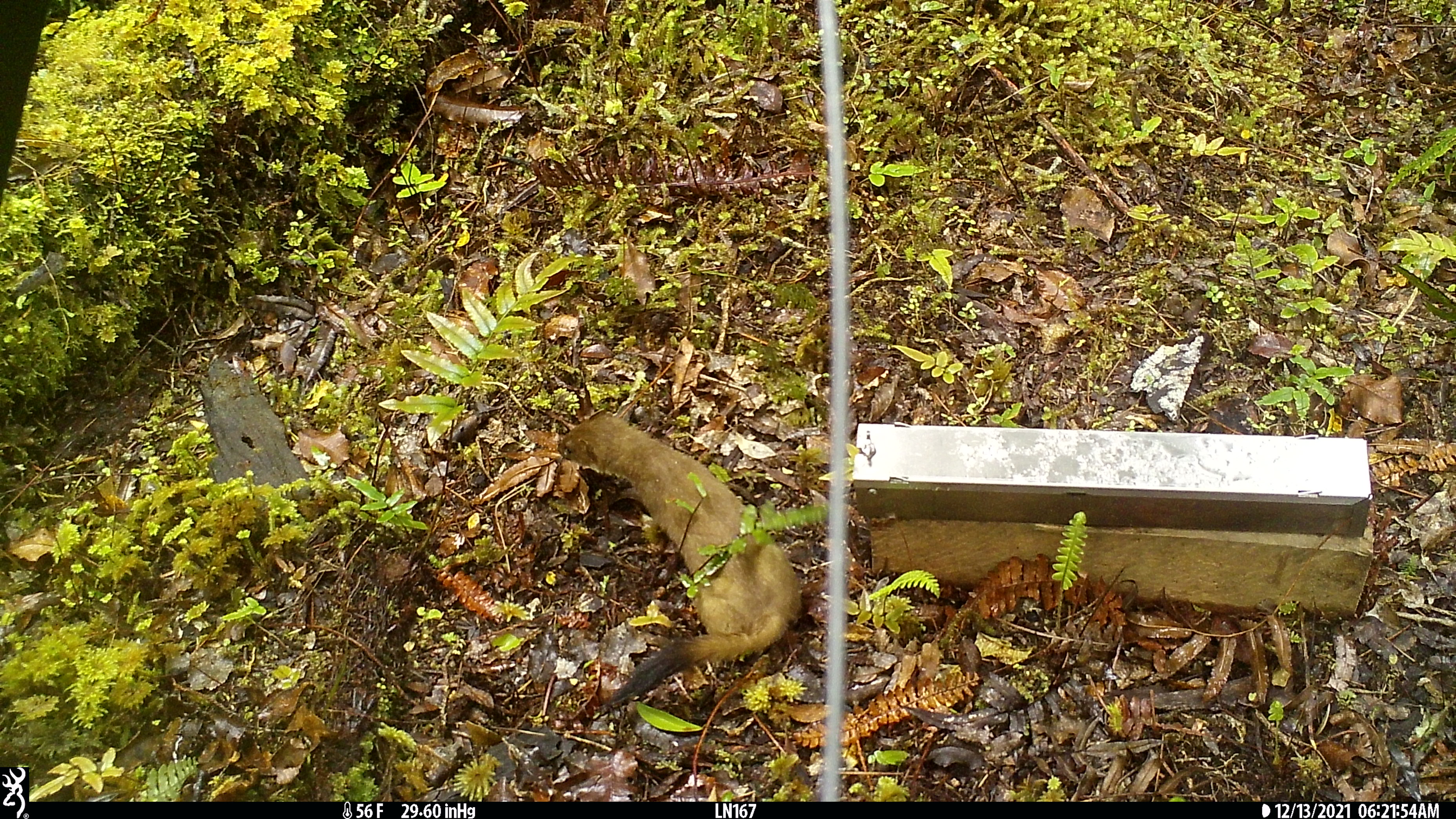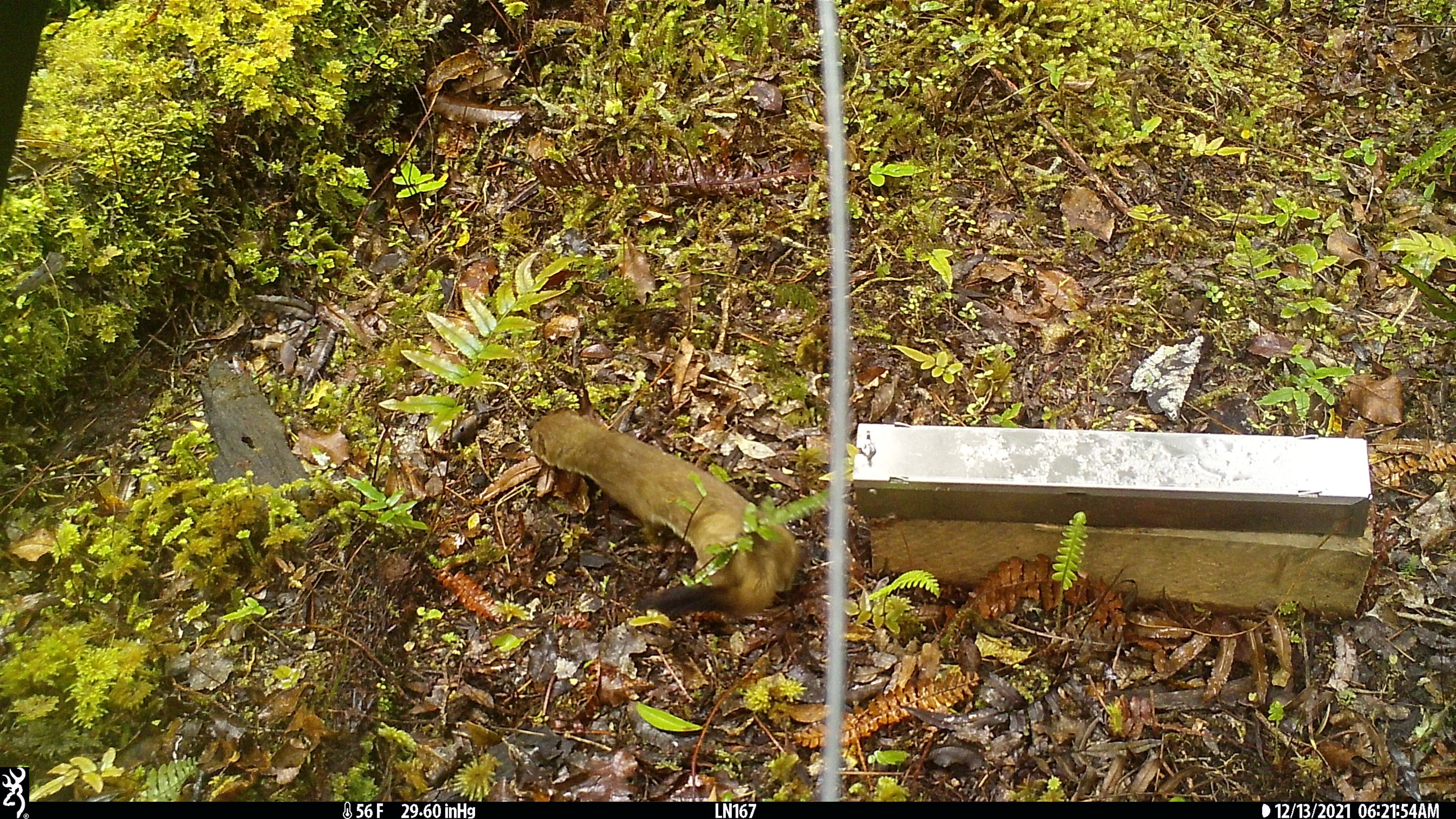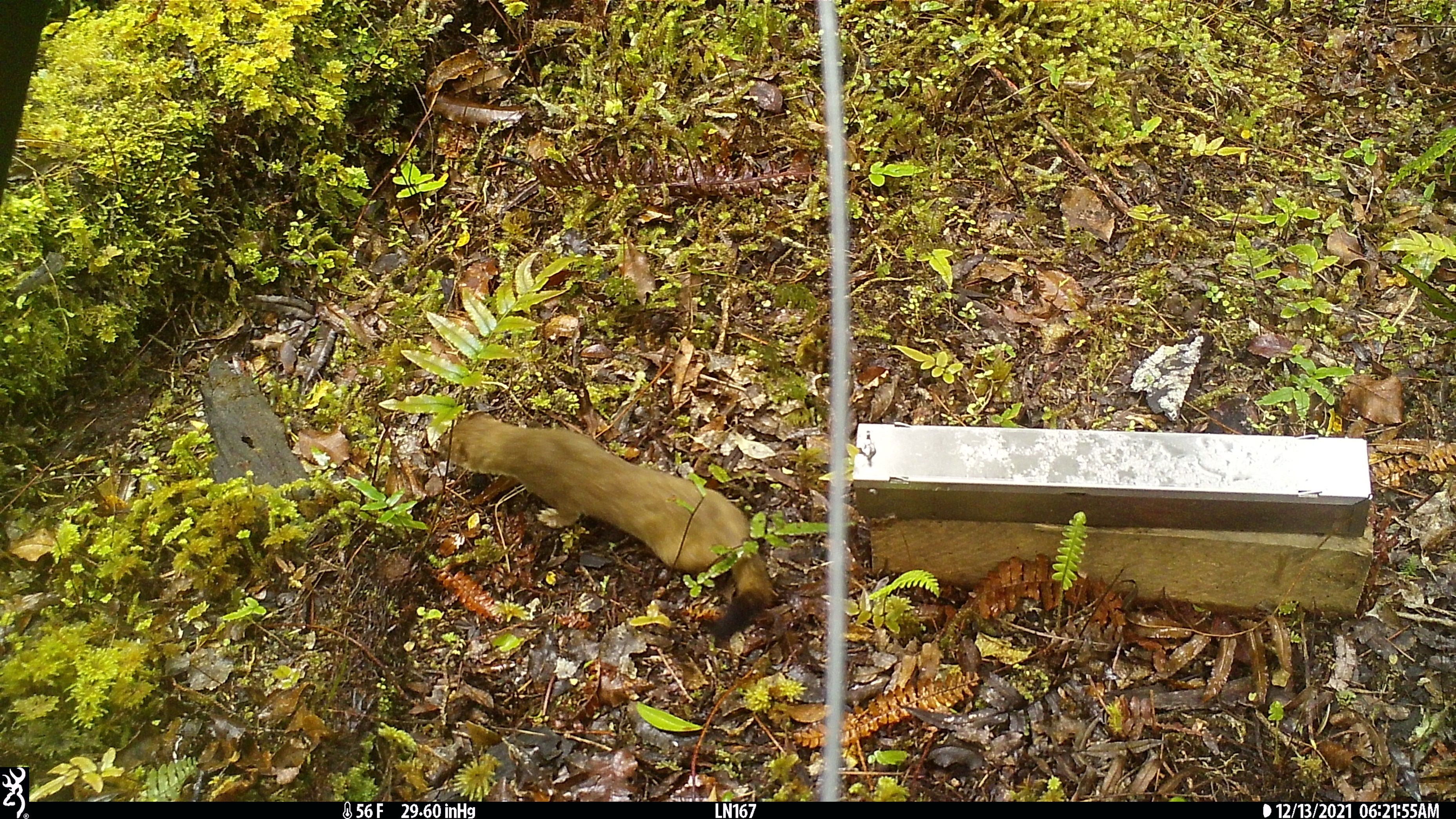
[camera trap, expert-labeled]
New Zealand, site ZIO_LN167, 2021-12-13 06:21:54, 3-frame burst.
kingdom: Animalia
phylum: Chordata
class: Mammalia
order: Carnivora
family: Mustelidae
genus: Mustela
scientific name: Mustela erminea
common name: stoat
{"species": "stoat (Mustela erminea)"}